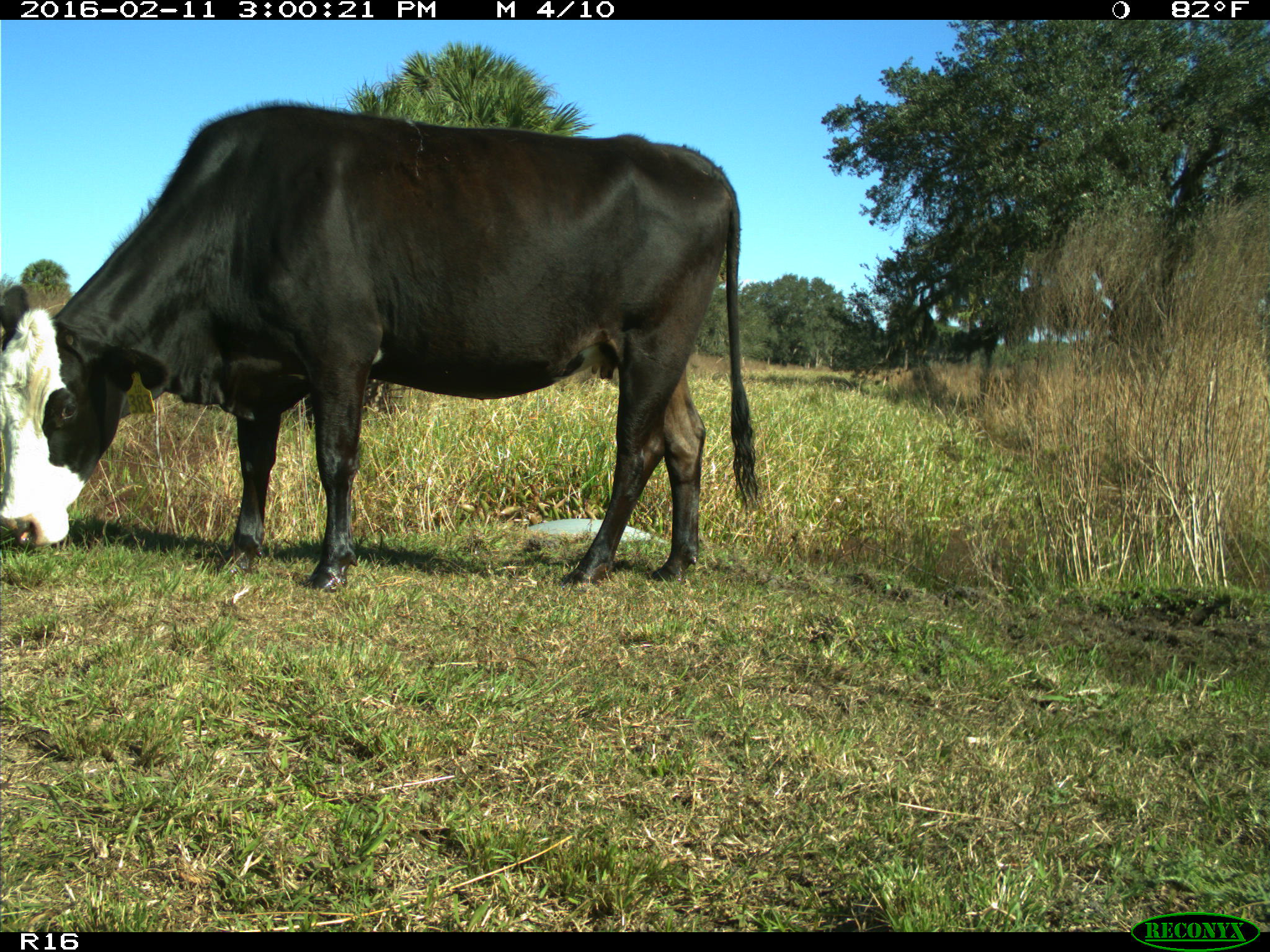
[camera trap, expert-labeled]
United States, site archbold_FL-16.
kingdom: Animalia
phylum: Chordata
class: Mammalia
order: Artiodactyla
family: Bovidae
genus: Bos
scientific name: Bos taurus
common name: domestic cow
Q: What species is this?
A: Bos taurus (domestic cow).